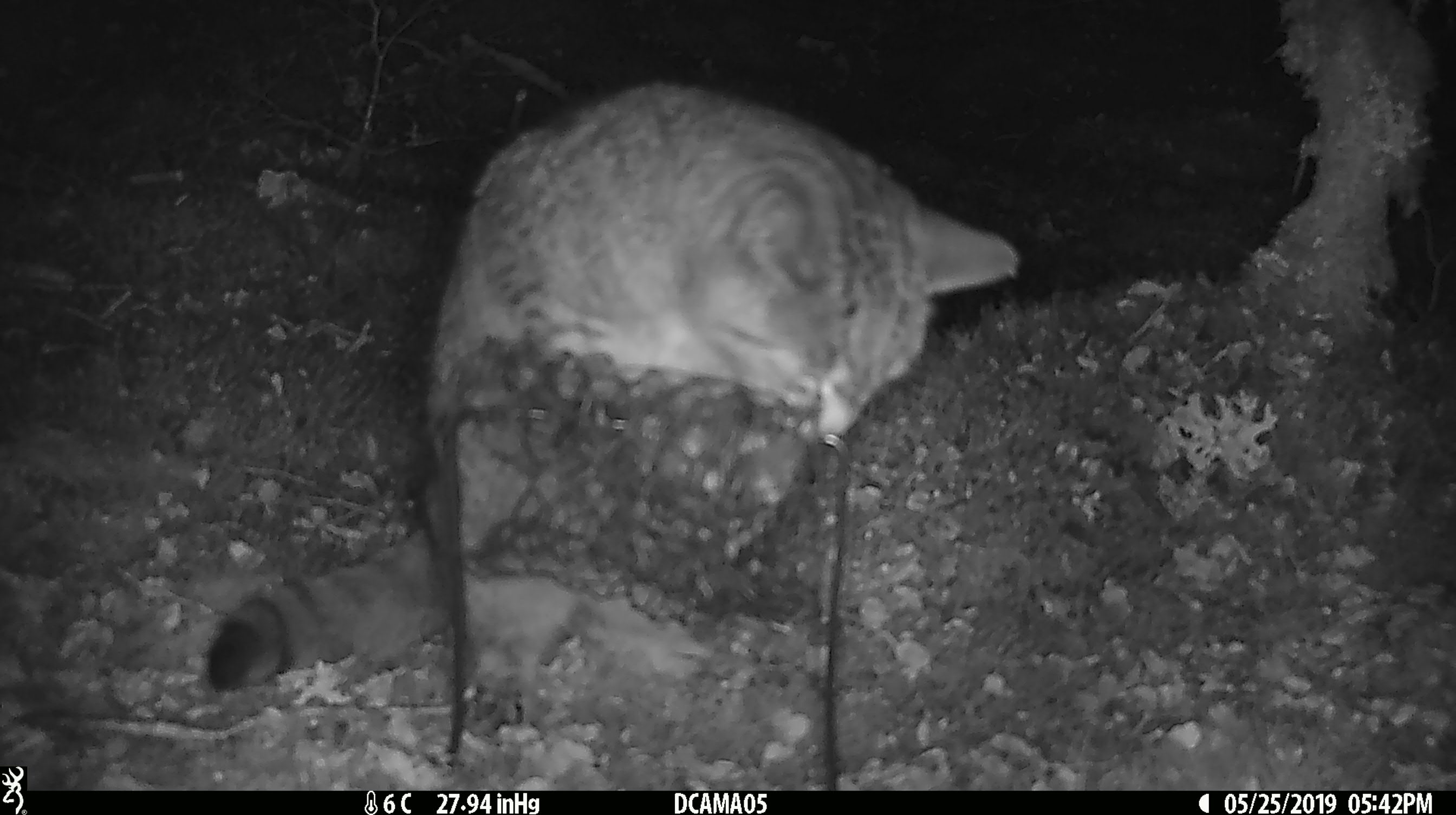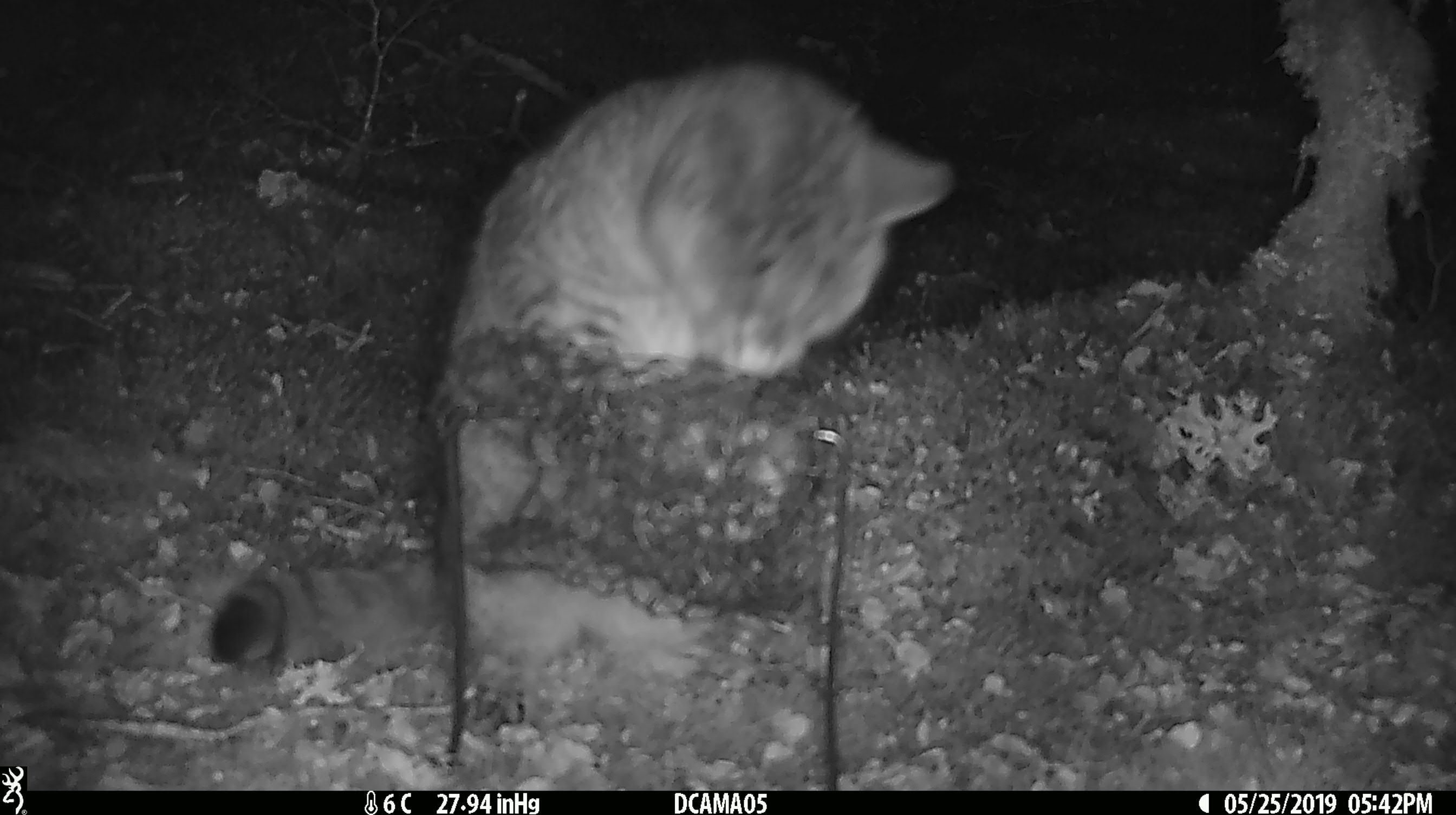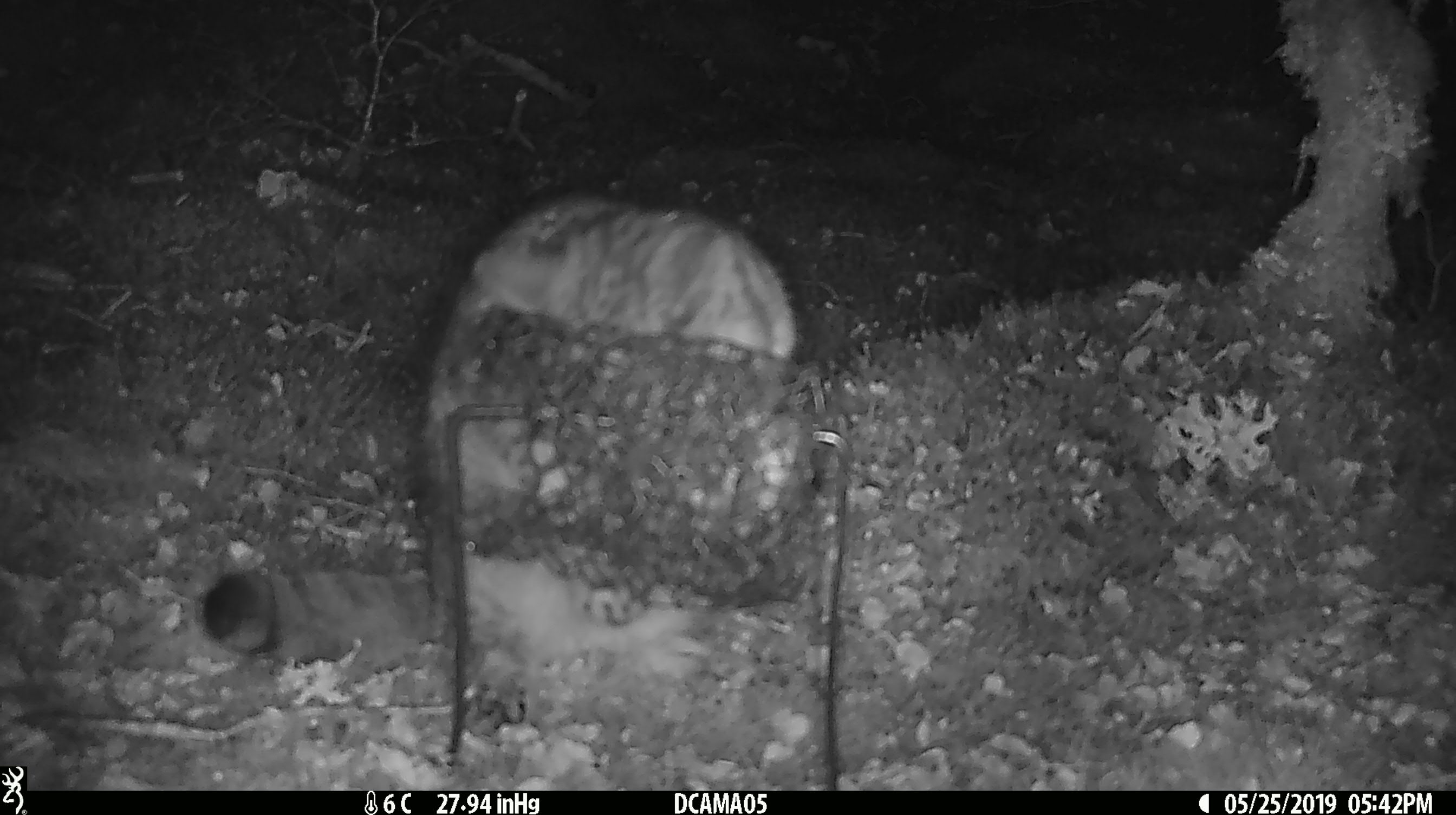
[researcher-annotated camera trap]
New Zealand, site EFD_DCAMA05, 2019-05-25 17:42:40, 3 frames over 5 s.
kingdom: Animalia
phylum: Chordata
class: Mammalia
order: Carnivora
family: Felidae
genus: Felis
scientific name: Felis catus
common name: domestic cat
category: cat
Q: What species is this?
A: Cat (domestic cat) (Felis catus).